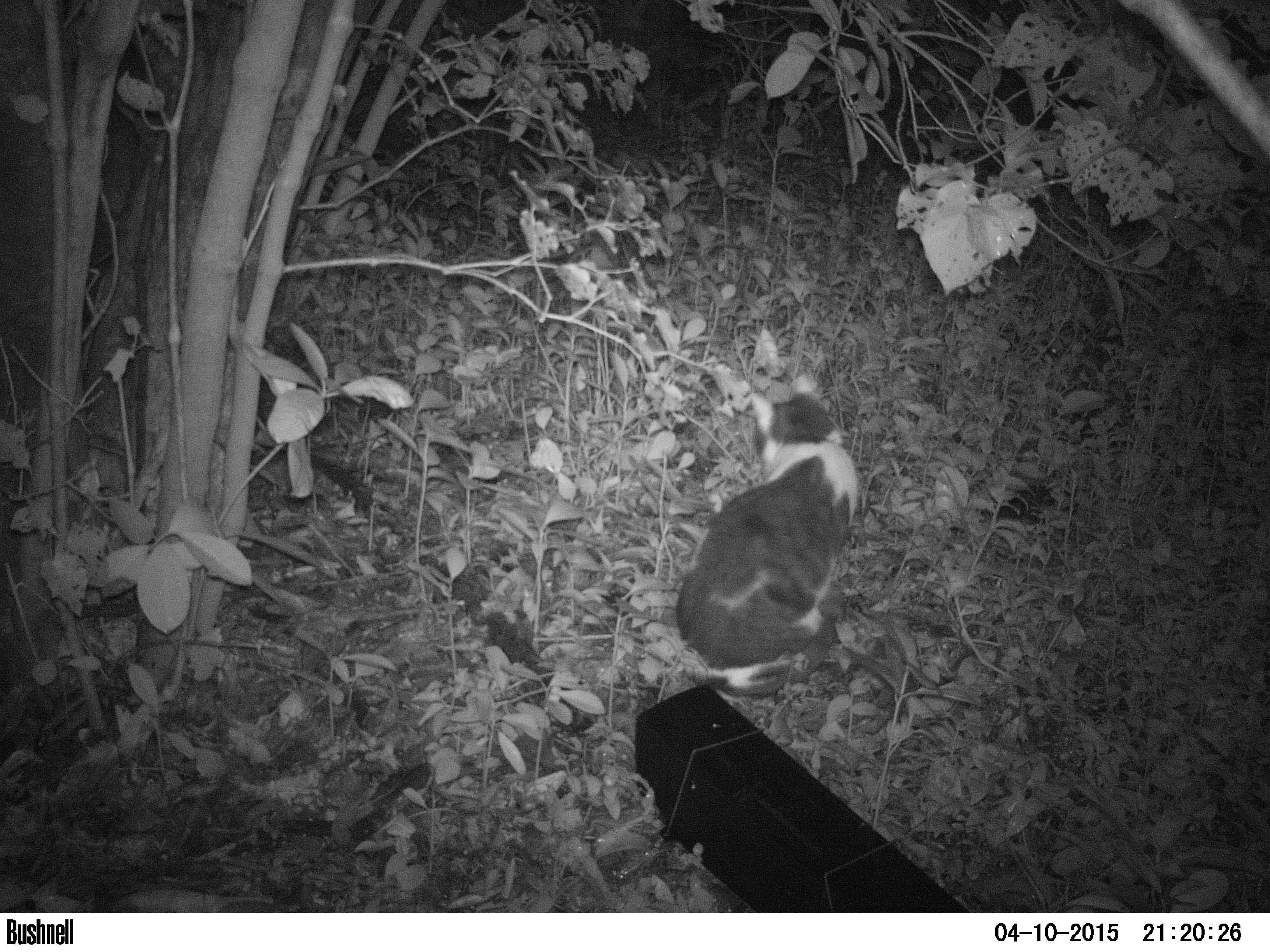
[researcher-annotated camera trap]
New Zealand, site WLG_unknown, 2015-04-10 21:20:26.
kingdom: Animalia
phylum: Chordata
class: Mammalia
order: Carnivora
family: Felidae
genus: Felis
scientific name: Felis catus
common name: domestic cat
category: cat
Cat (domestic cat) (Felis catus).